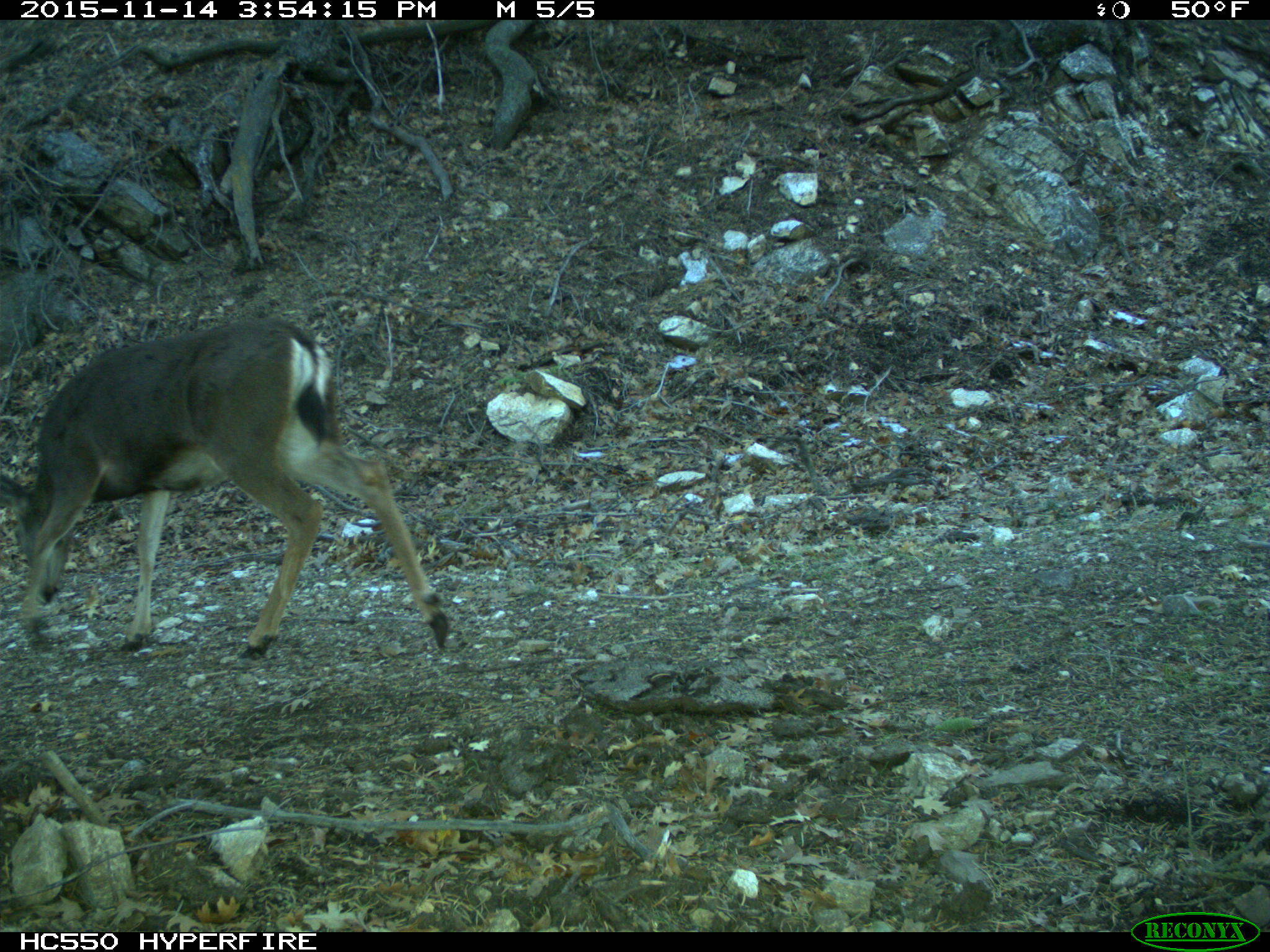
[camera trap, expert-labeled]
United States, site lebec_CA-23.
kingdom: Animalia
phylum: Chordata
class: Mammalia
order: Artiodactyla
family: Cervidae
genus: Odocoileus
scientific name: Odocoileus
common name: deer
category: unidentified deer